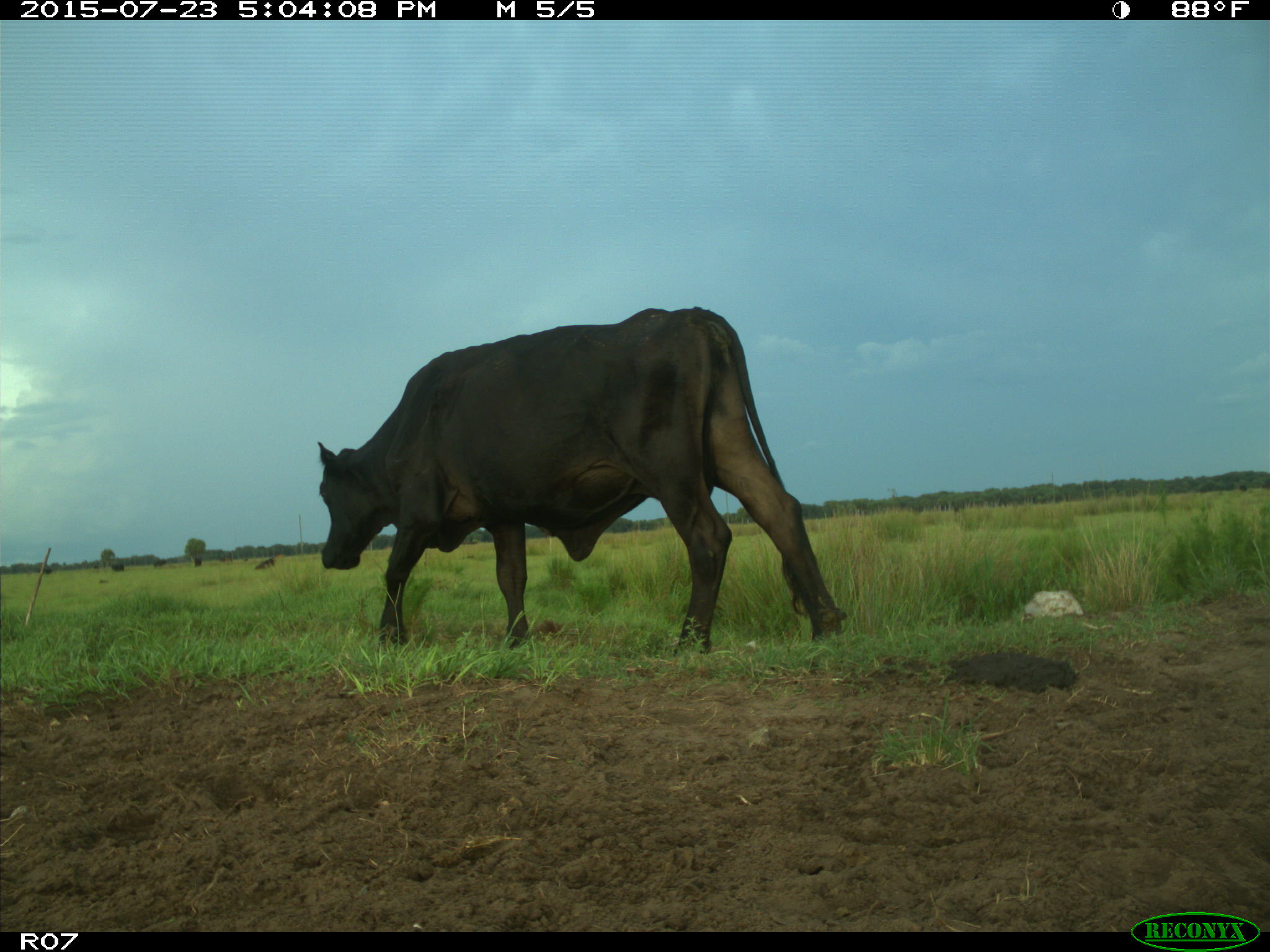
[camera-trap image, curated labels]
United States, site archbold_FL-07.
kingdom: Animalia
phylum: Chordata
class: Mammalia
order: Artiodactyla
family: Bovidae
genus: Bos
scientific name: Bos taurus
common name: domestic cow